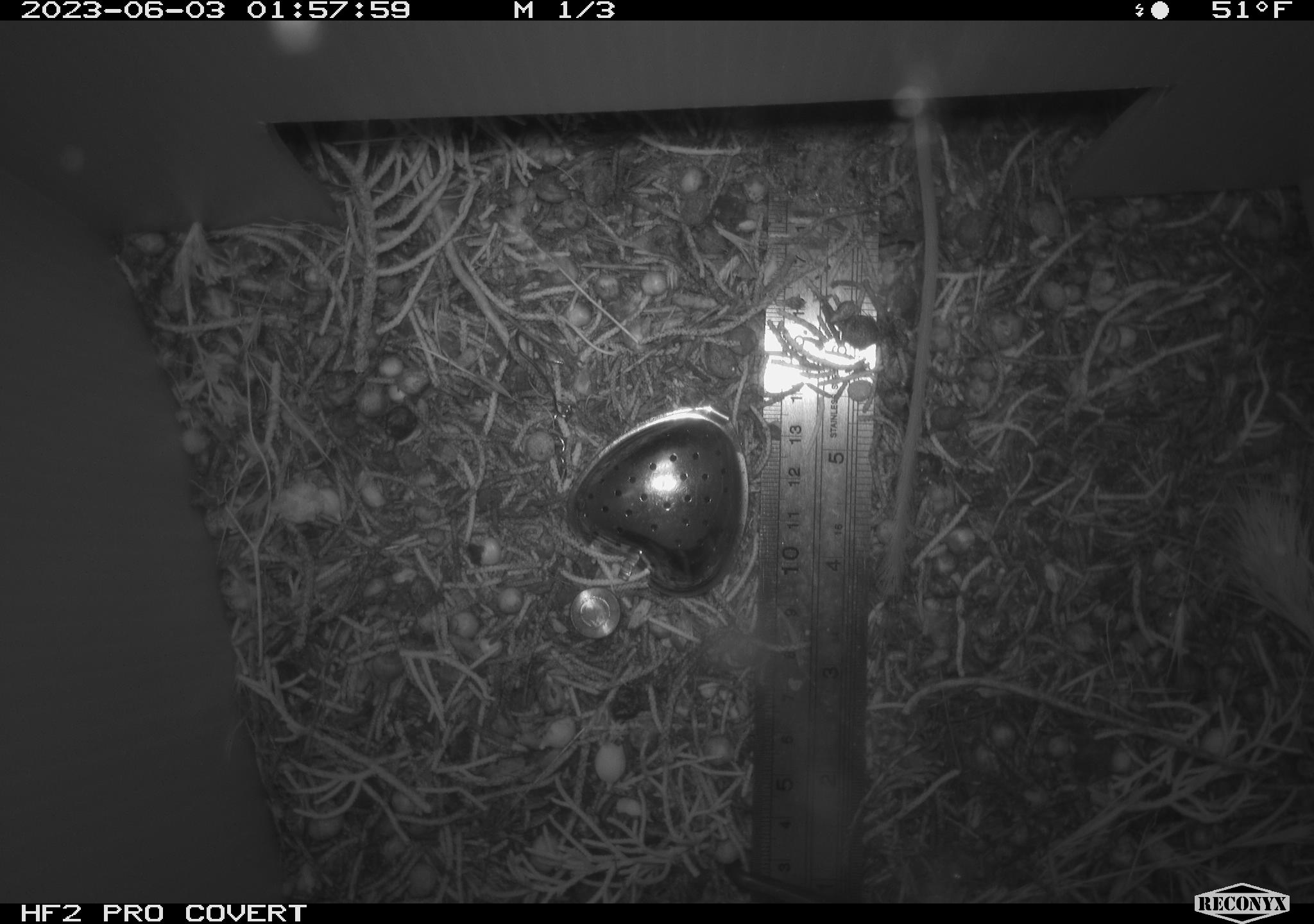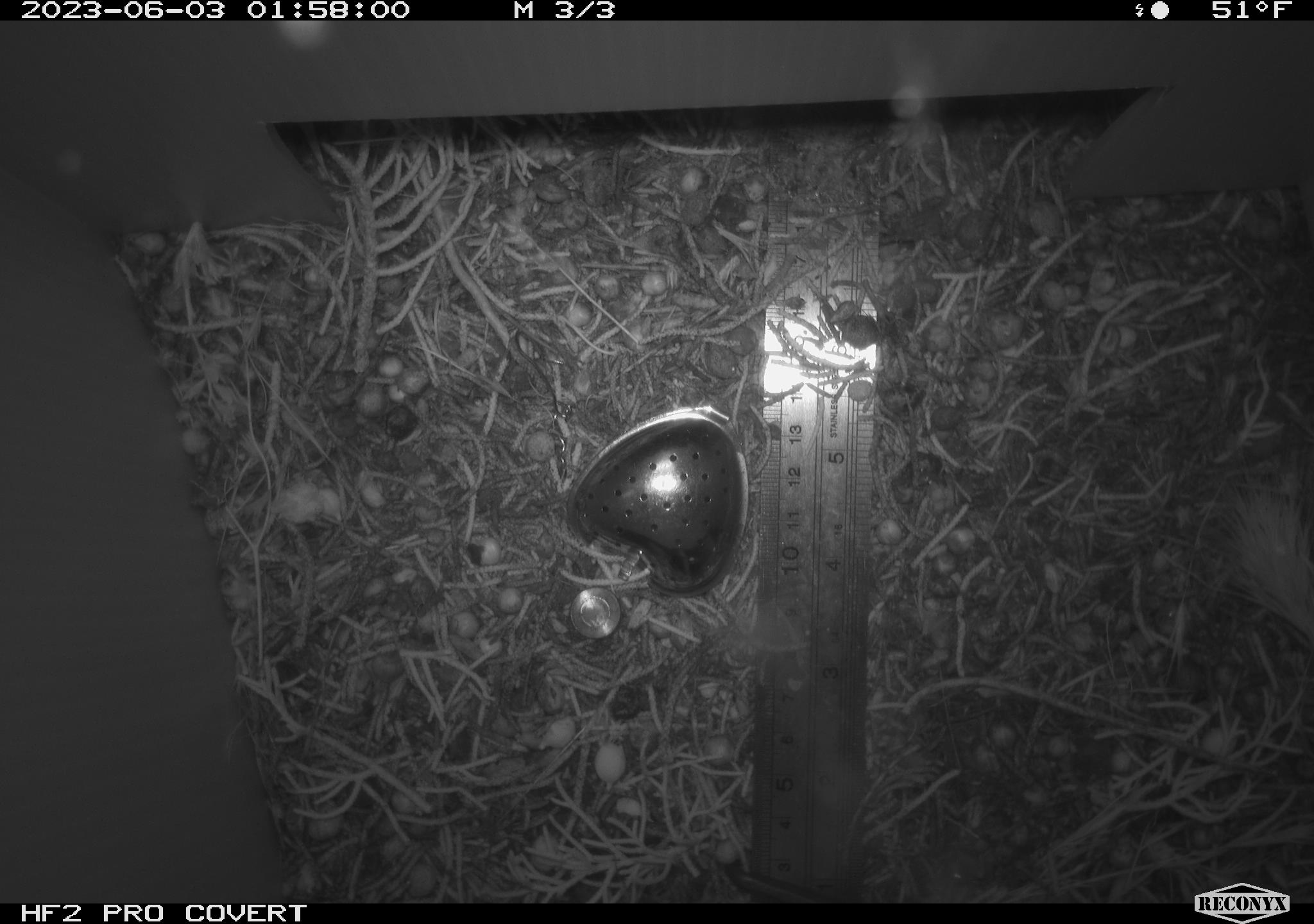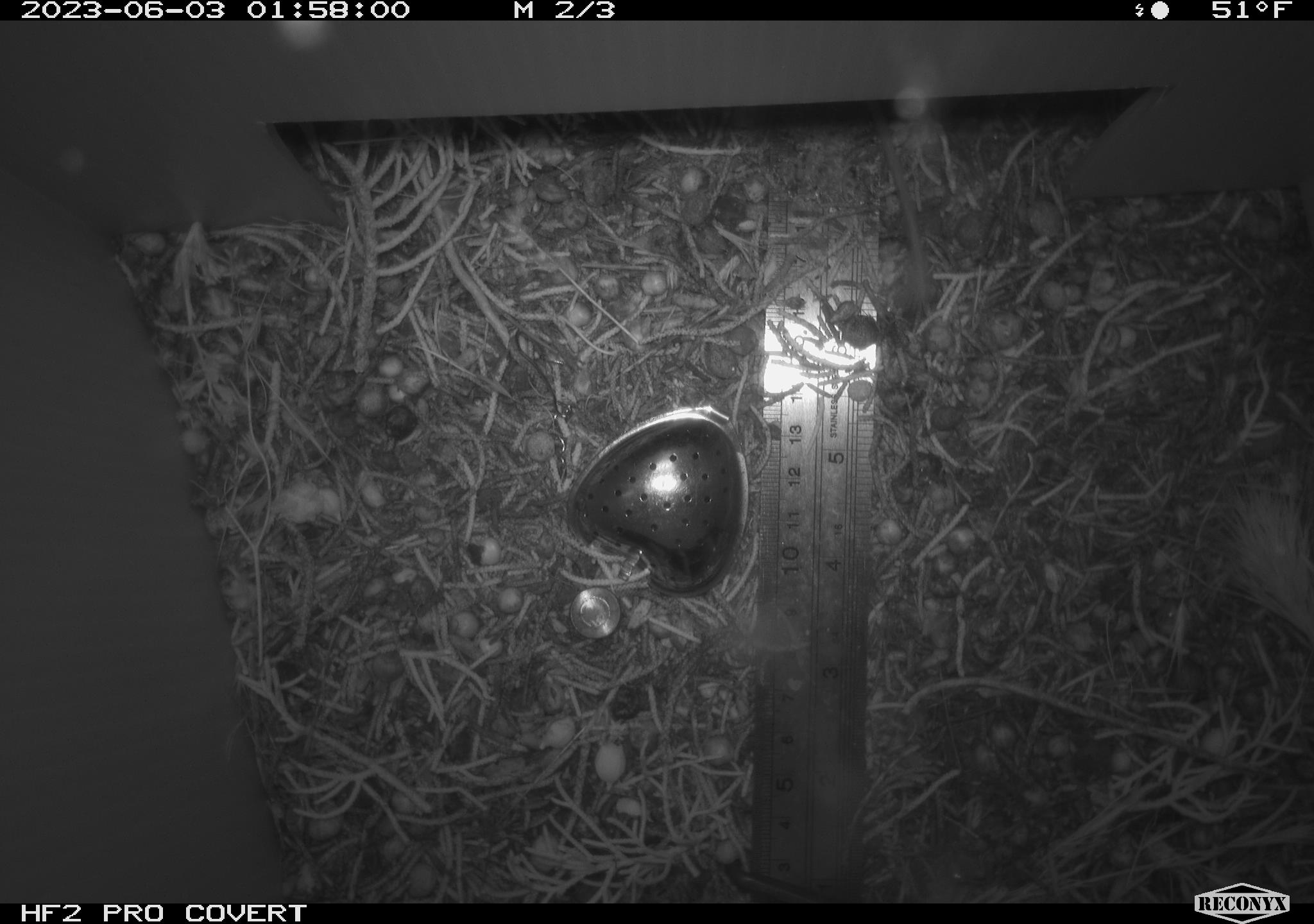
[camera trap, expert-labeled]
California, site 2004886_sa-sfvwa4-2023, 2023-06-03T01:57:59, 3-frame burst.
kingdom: Animalia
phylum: Chordata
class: Mammalia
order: Rodentia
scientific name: Rodentia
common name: mouse species